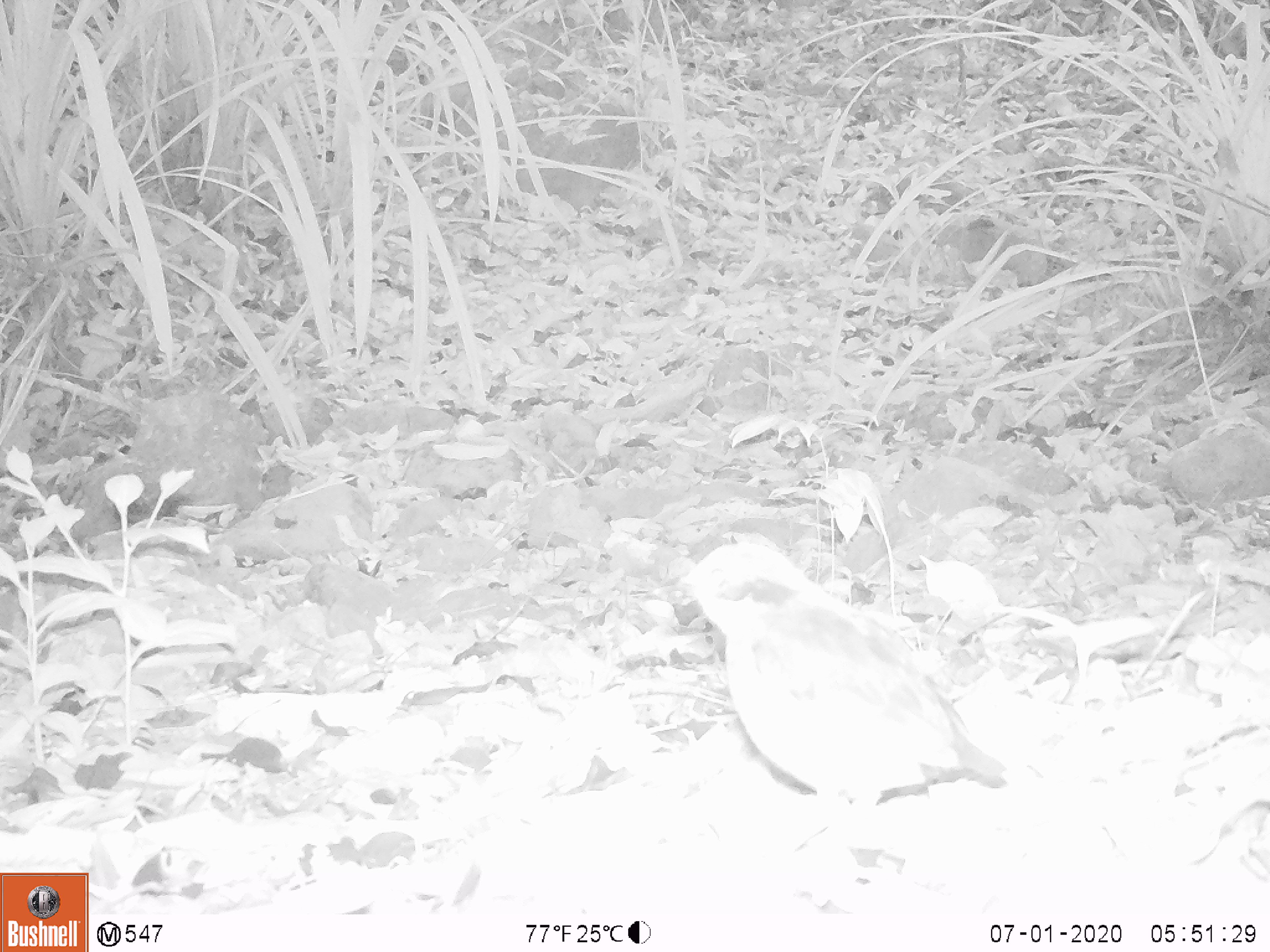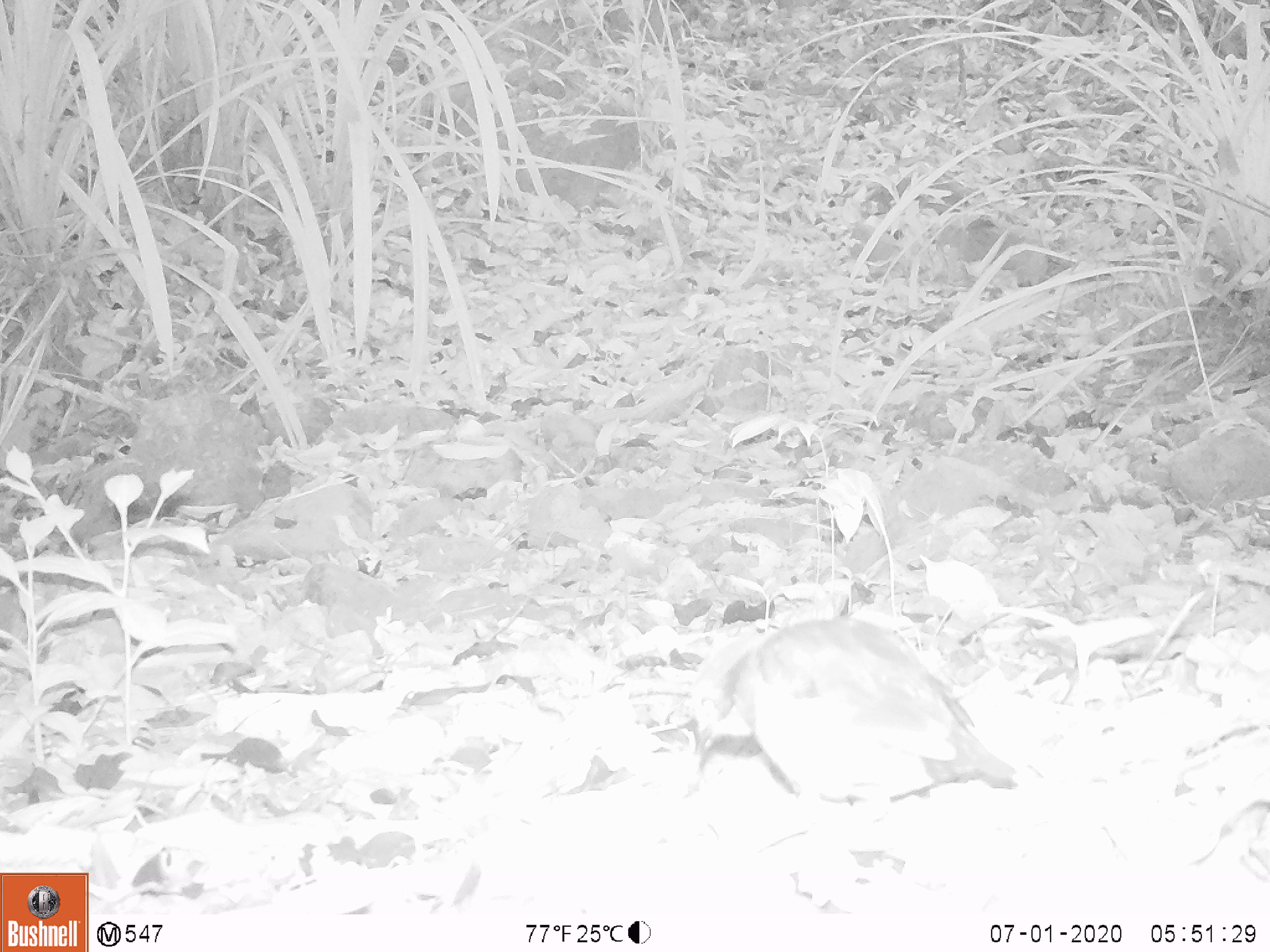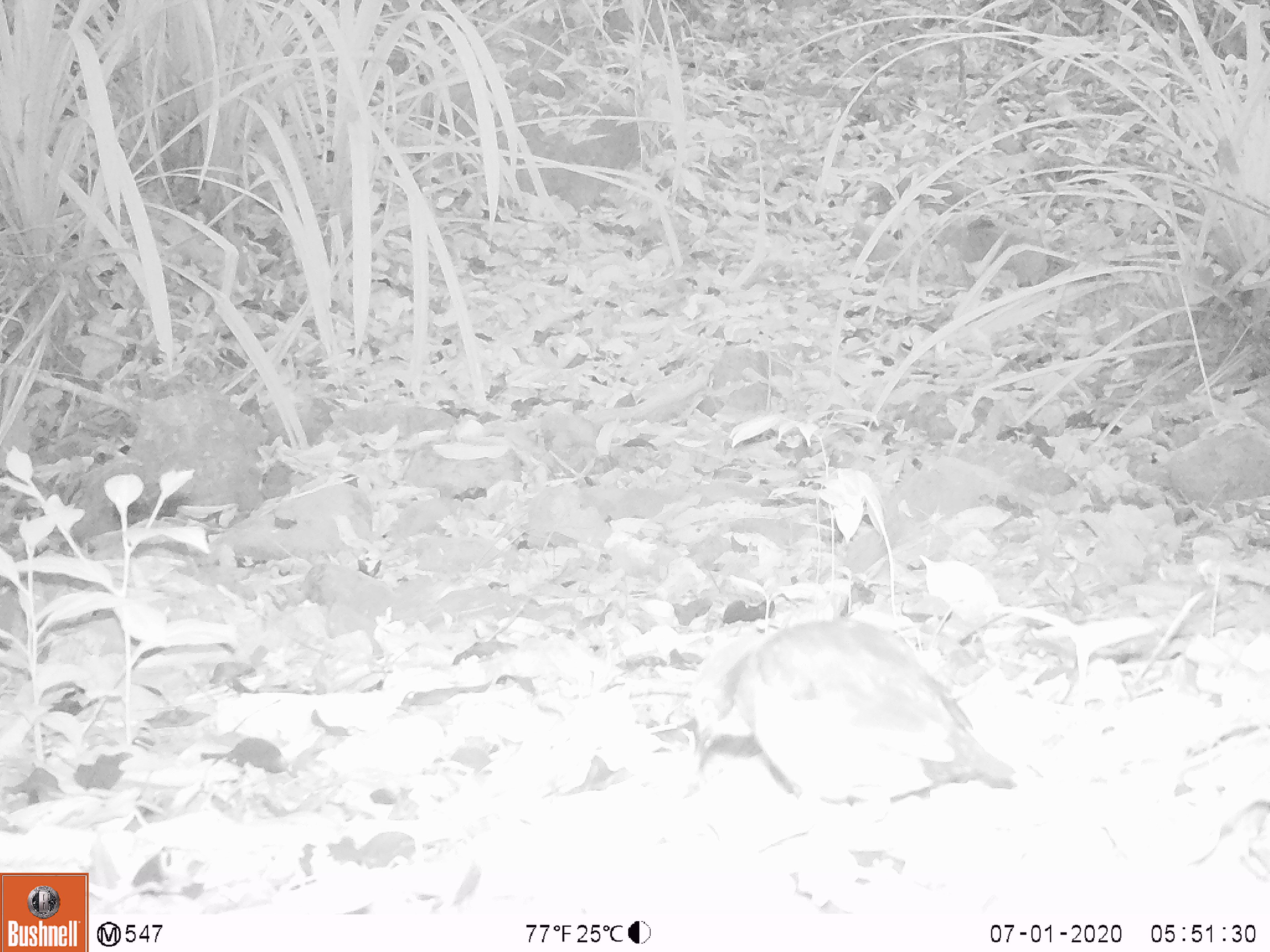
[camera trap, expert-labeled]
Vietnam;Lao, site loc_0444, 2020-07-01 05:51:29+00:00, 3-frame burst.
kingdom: Animalia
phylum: Chordata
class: Aves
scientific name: Aves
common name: bird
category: unidentified bird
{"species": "unidentified bird (bird) (Aves)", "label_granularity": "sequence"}